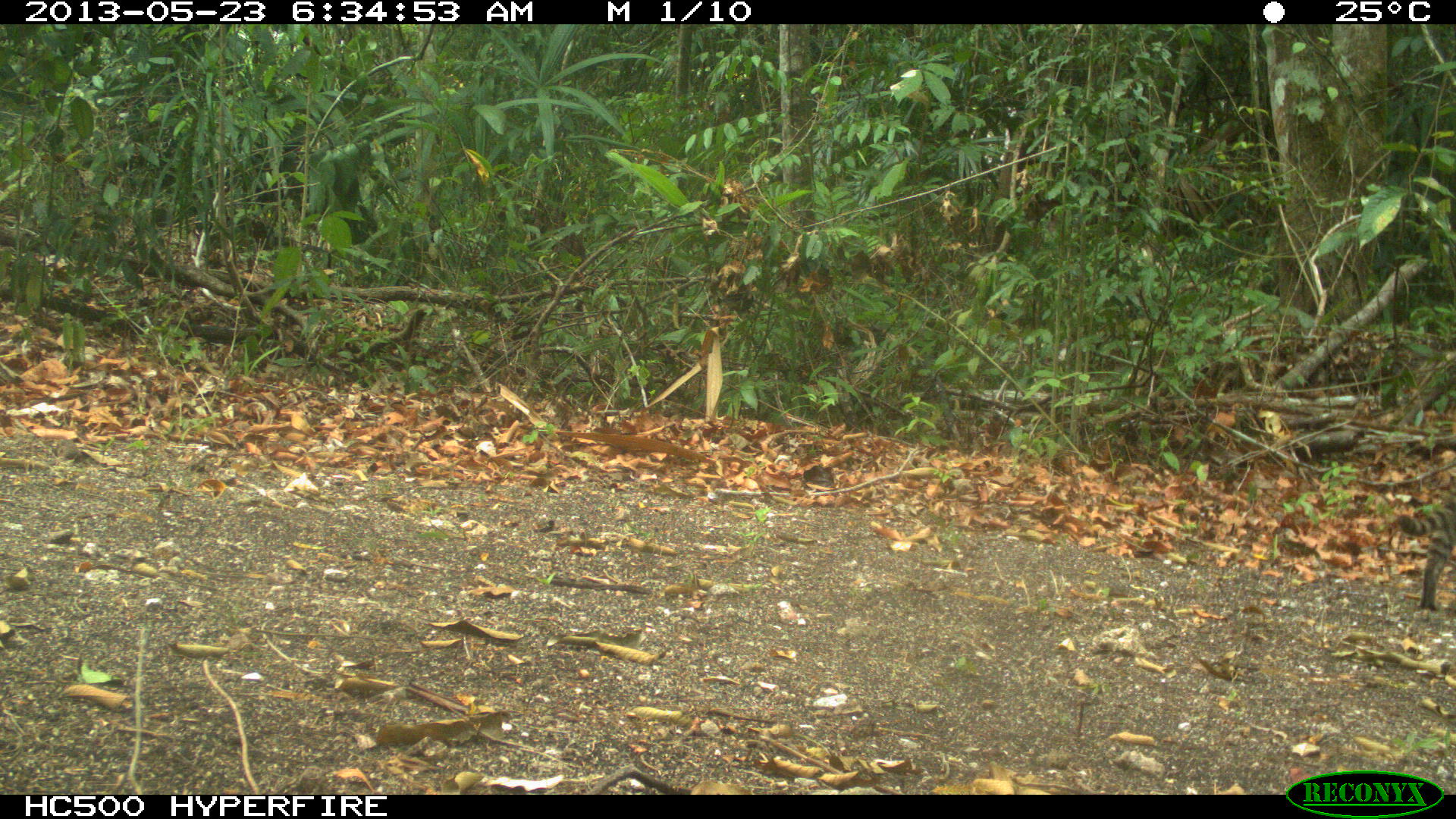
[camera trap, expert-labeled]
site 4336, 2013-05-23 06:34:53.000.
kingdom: Animalia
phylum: Chordata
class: Mammalia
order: Carnivora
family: Felidae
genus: Leopardus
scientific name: Leopardus wiedii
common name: margay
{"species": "Leopardus wiedii (margay)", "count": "1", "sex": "male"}